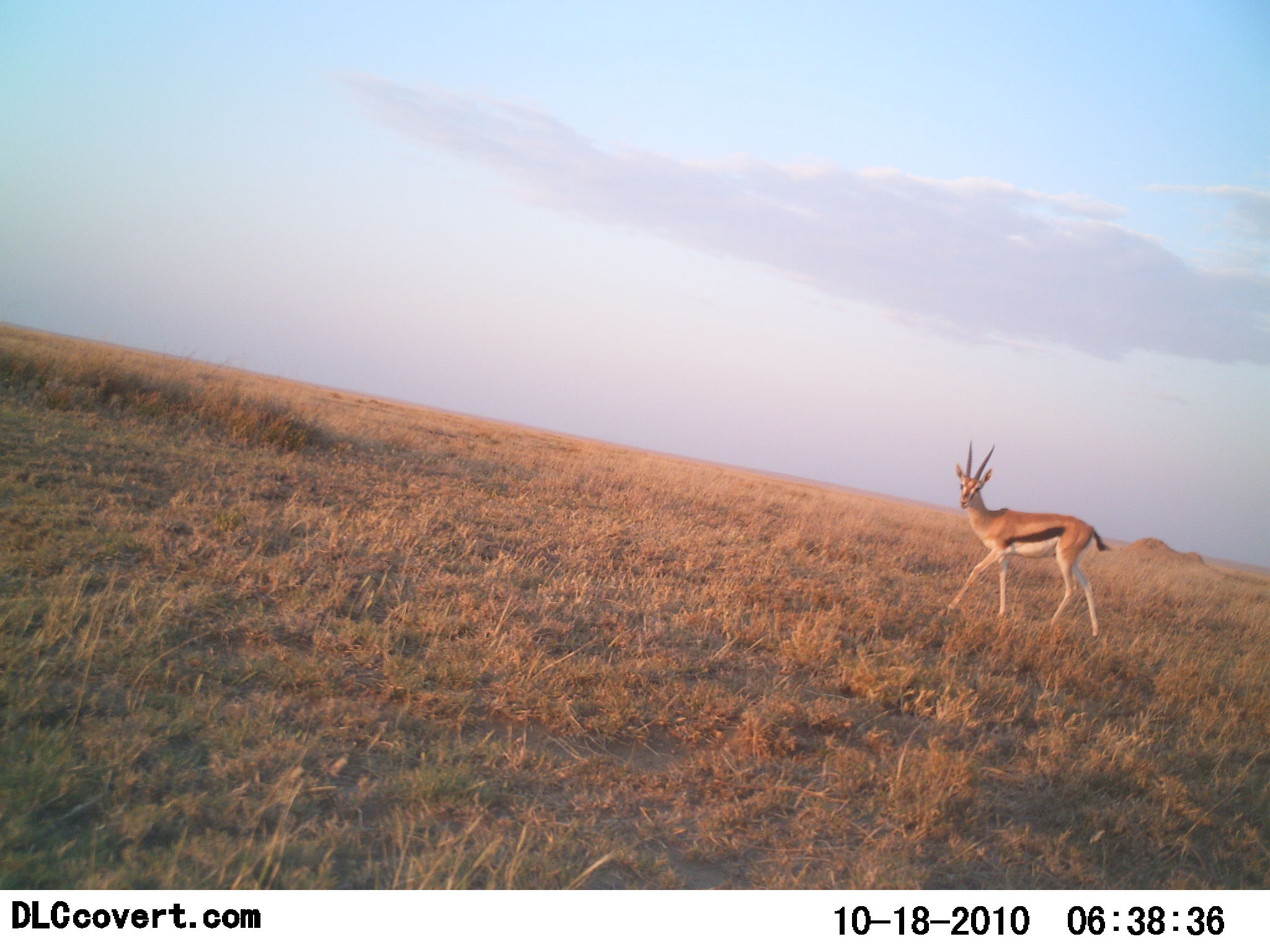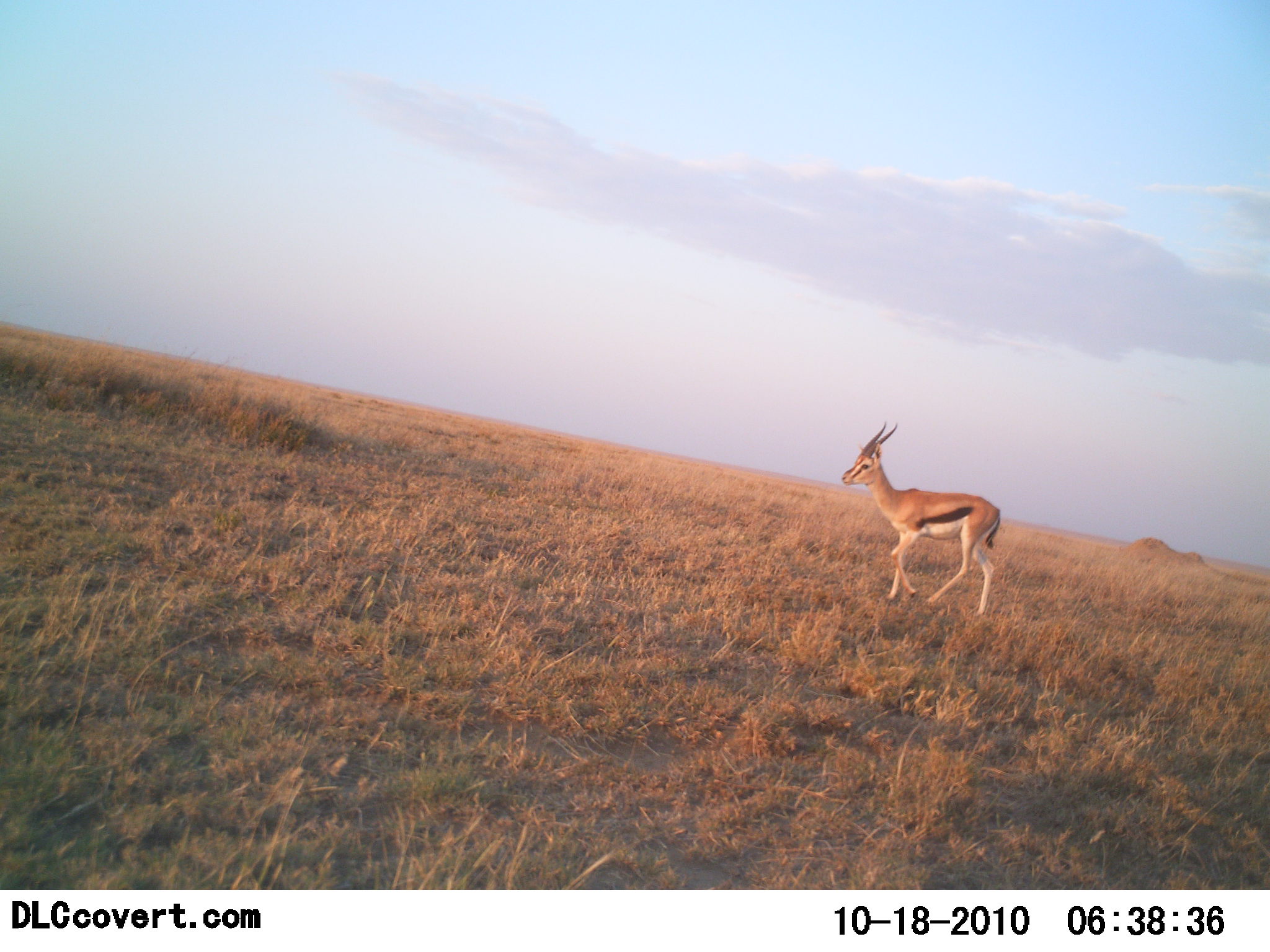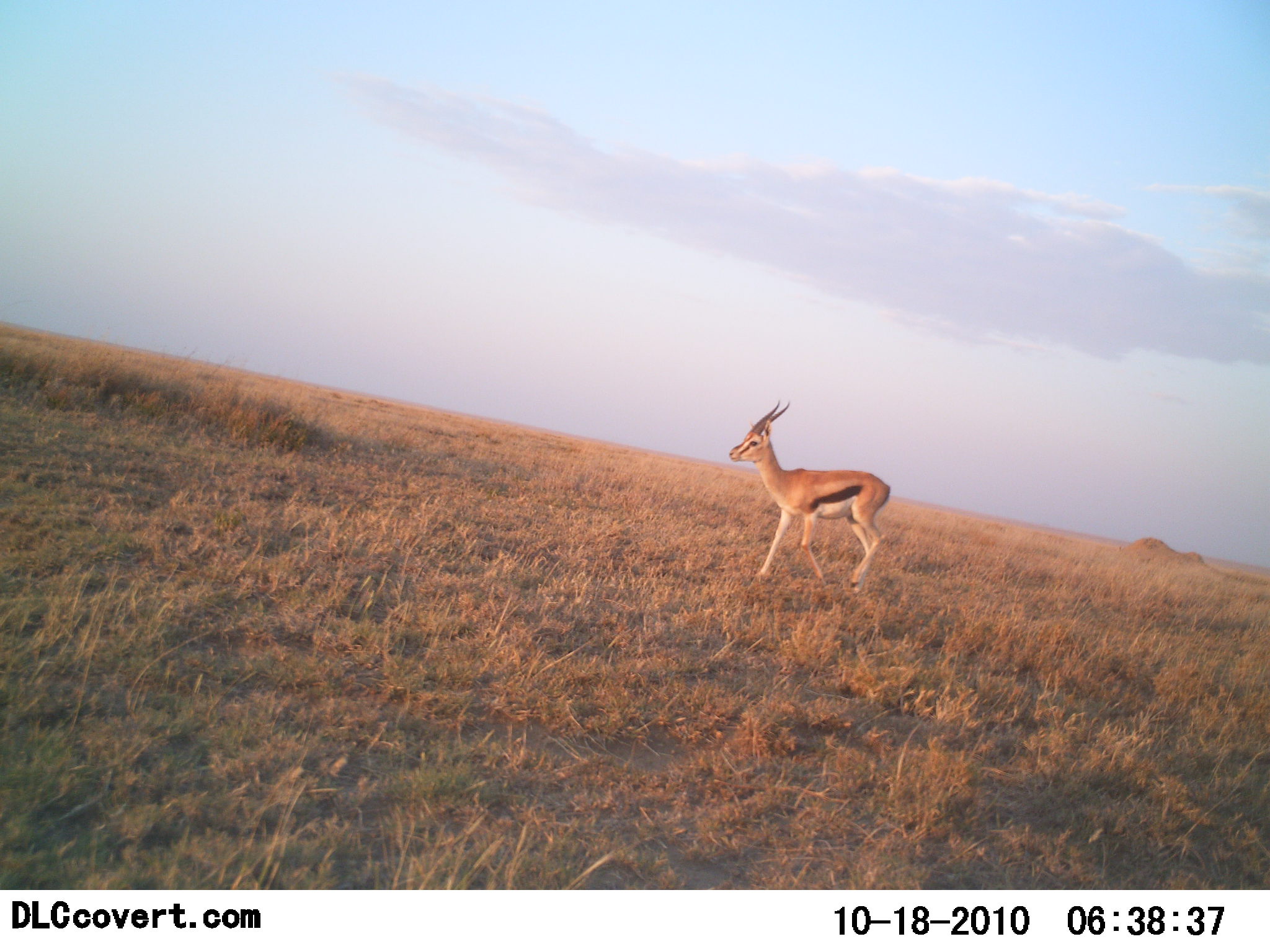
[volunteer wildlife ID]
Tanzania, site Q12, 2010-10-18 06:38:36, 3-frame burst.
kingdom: Animalia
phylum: Chordata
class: Mammalia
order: Artiodactyla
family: Bovidae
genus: Eudorcas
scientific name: Eudorcas thomsonii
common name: thomson's gazelle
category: gazellethomsons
Gazellethomsons (thomson's gazelle) (Eudorcas thomsonii), count 1. Behavior (volunteer vote fractions): standing 0%, resting 0%, moving 100%, interacting 0%. Young present (vote fraction): 0%. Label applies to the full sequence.